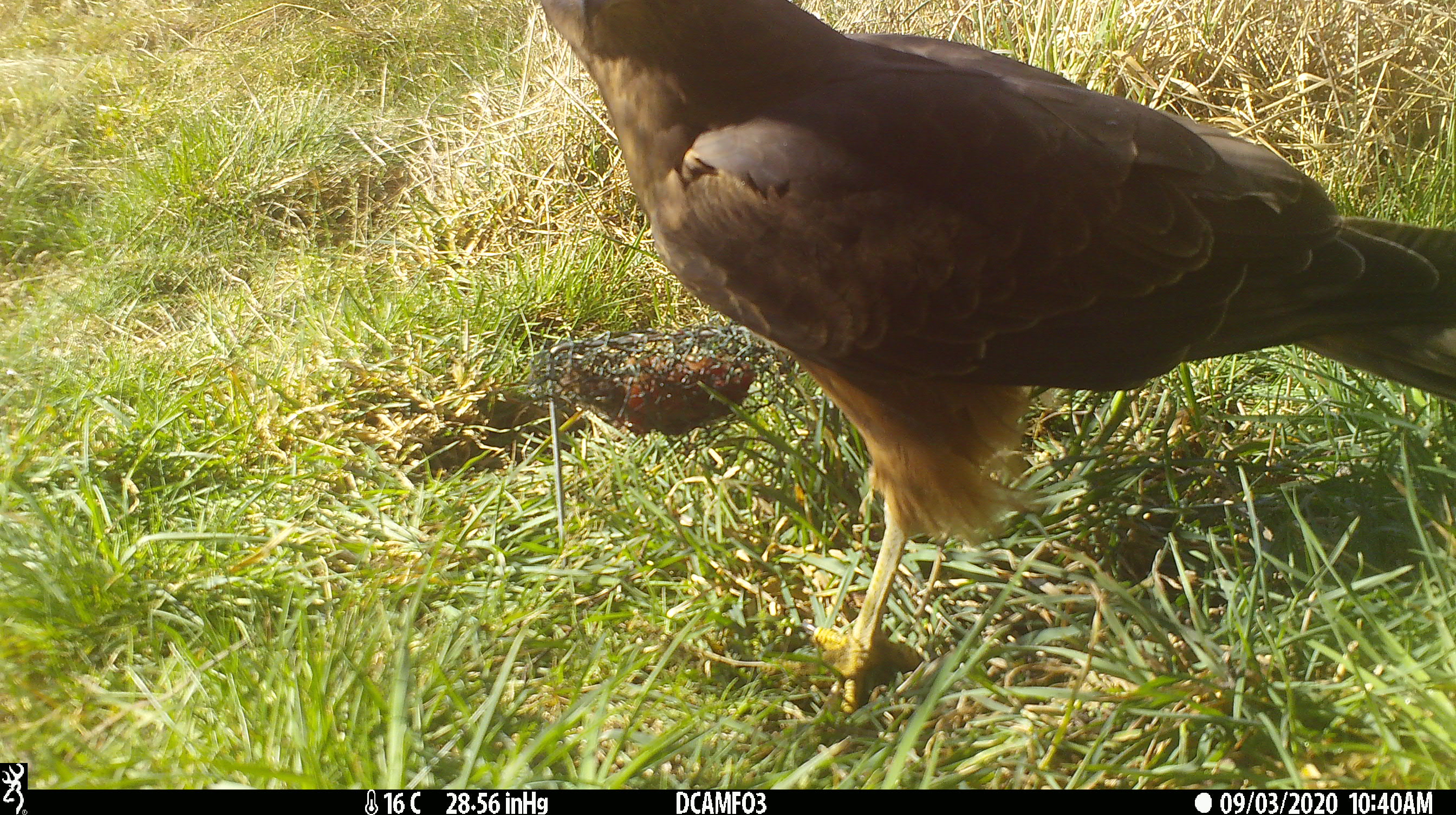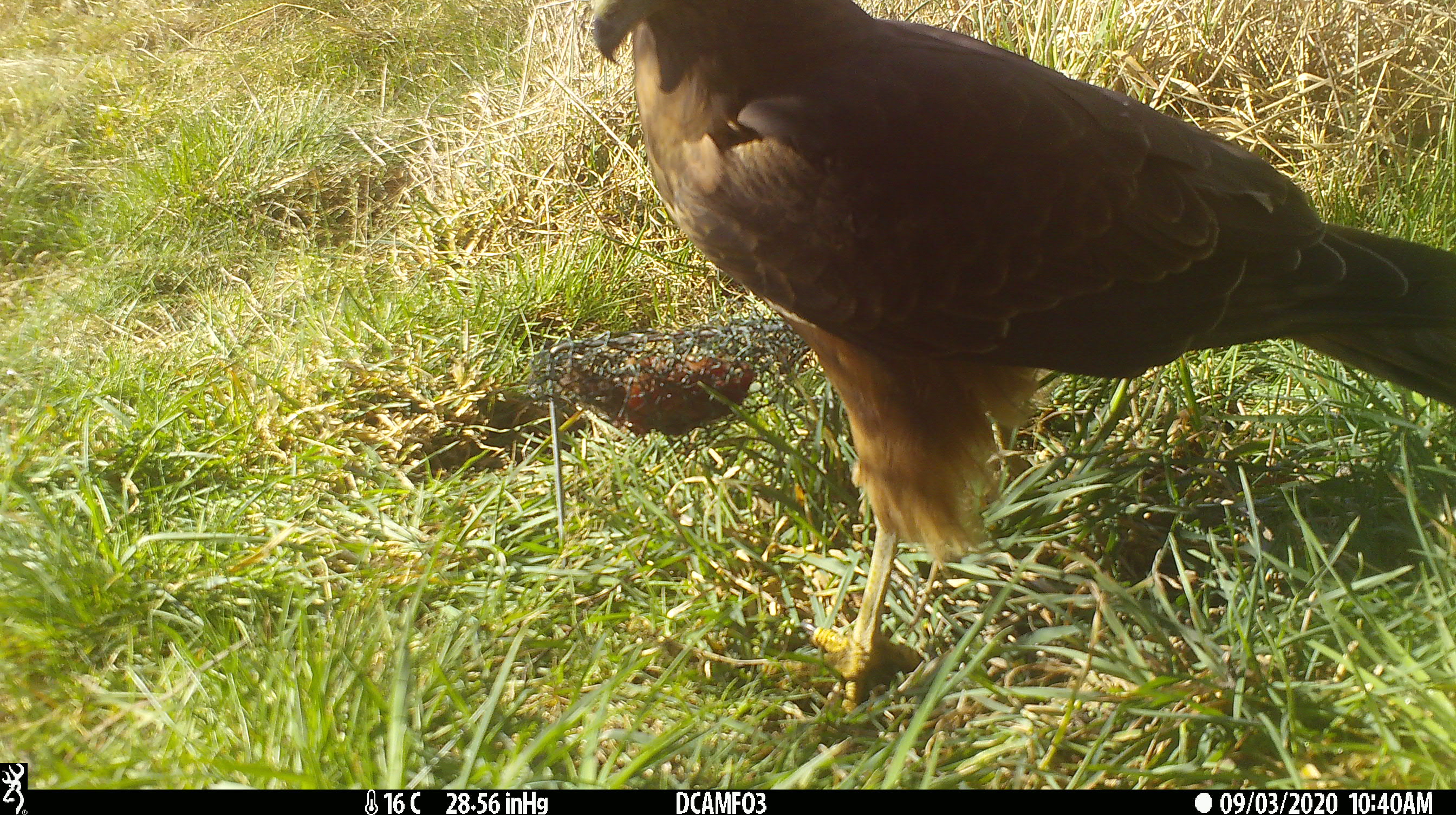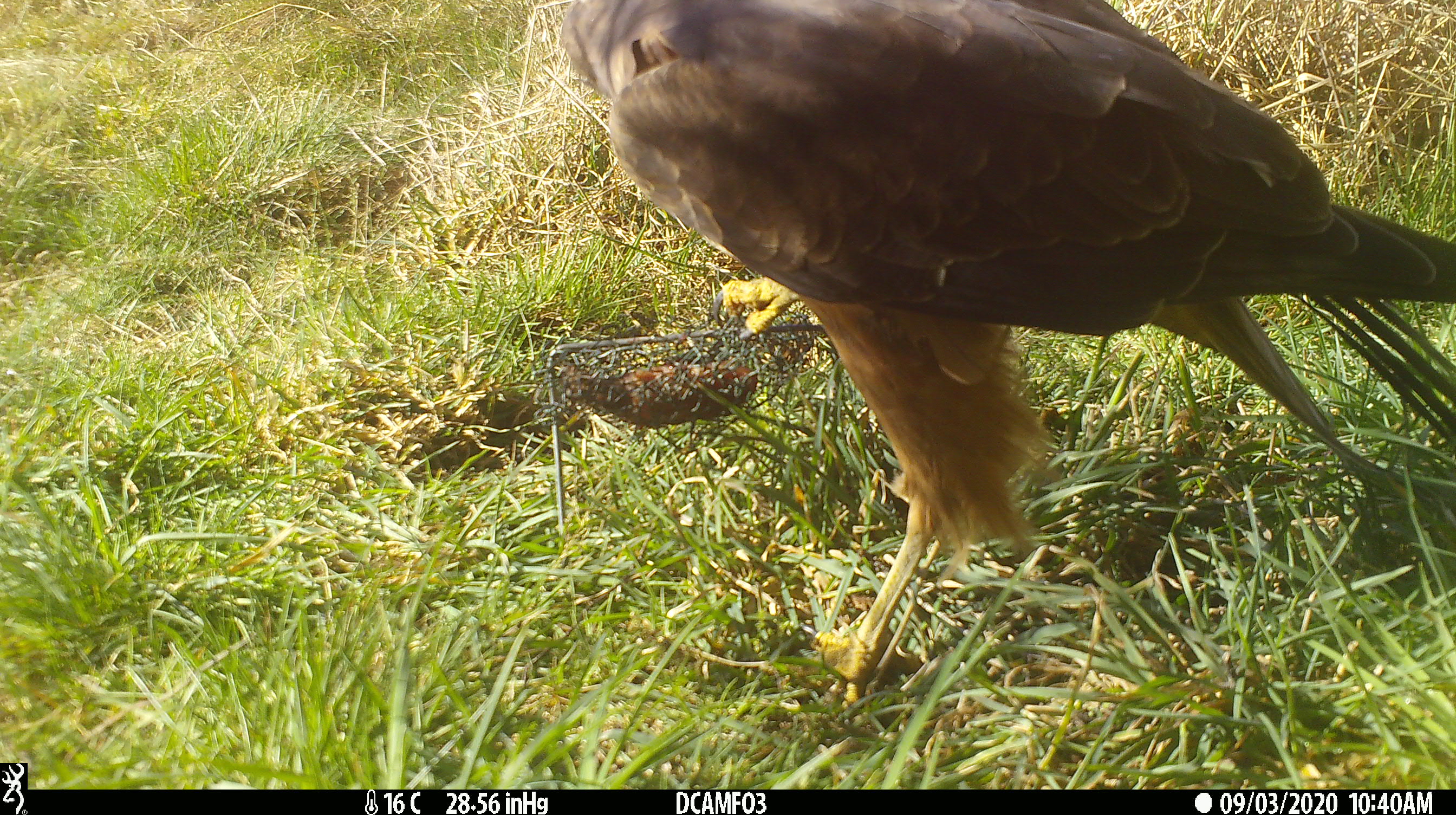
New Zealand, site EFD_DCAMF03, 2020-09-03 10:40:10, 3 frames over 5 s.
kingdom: Animalia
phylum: Chordata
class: Aves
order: Accipitriformes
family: Accipitridae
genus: Circus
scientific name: Circus approximans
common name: swamp harrier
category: harrier